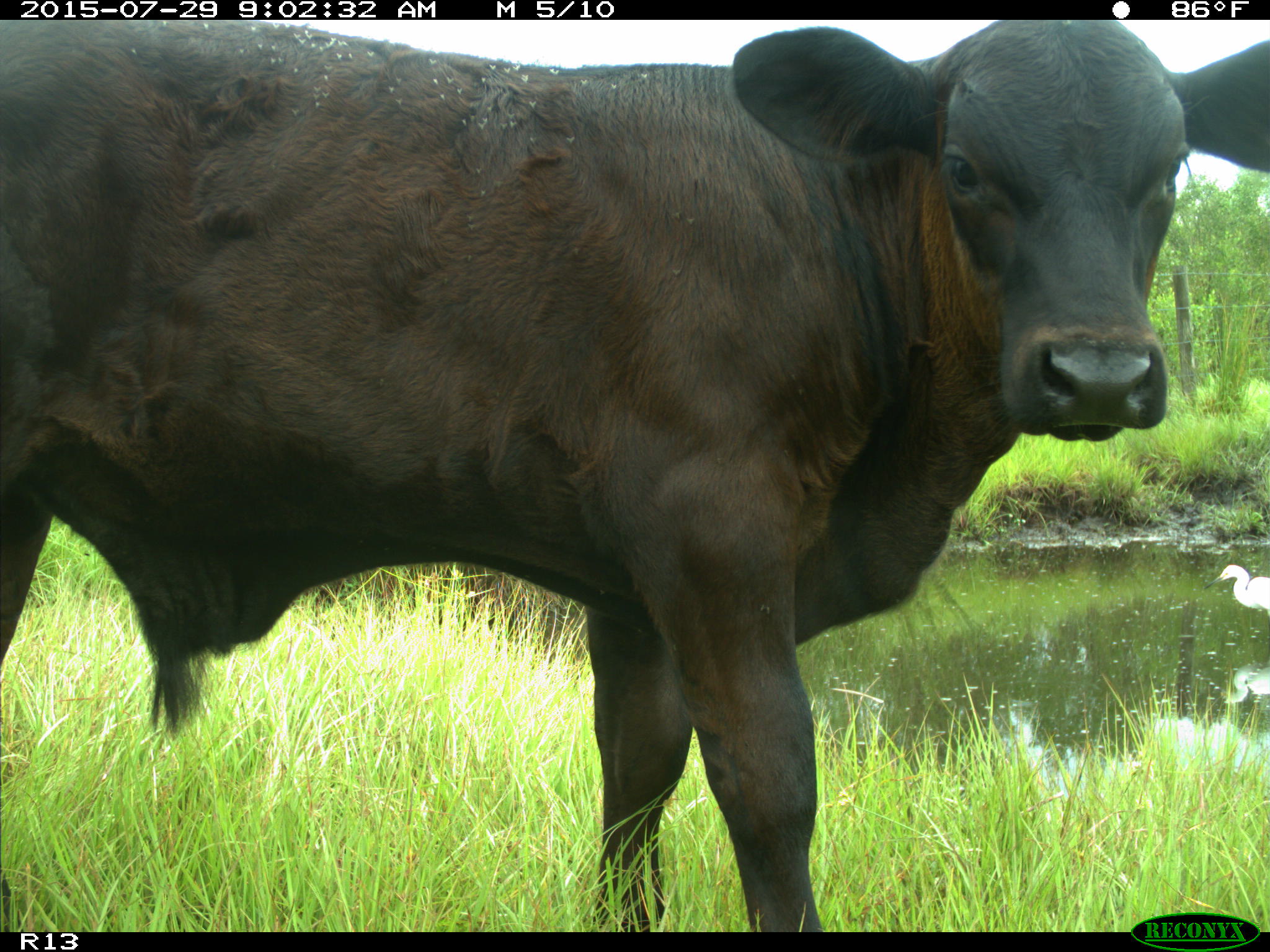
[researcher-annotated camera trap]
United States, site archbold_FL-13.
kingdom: Animalia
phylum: Chordata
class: Mammalia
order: Artiodactyla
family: Bovidae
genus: Bos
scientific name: Bos taurus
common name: domestic cow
Bos taurus (domestic cow).